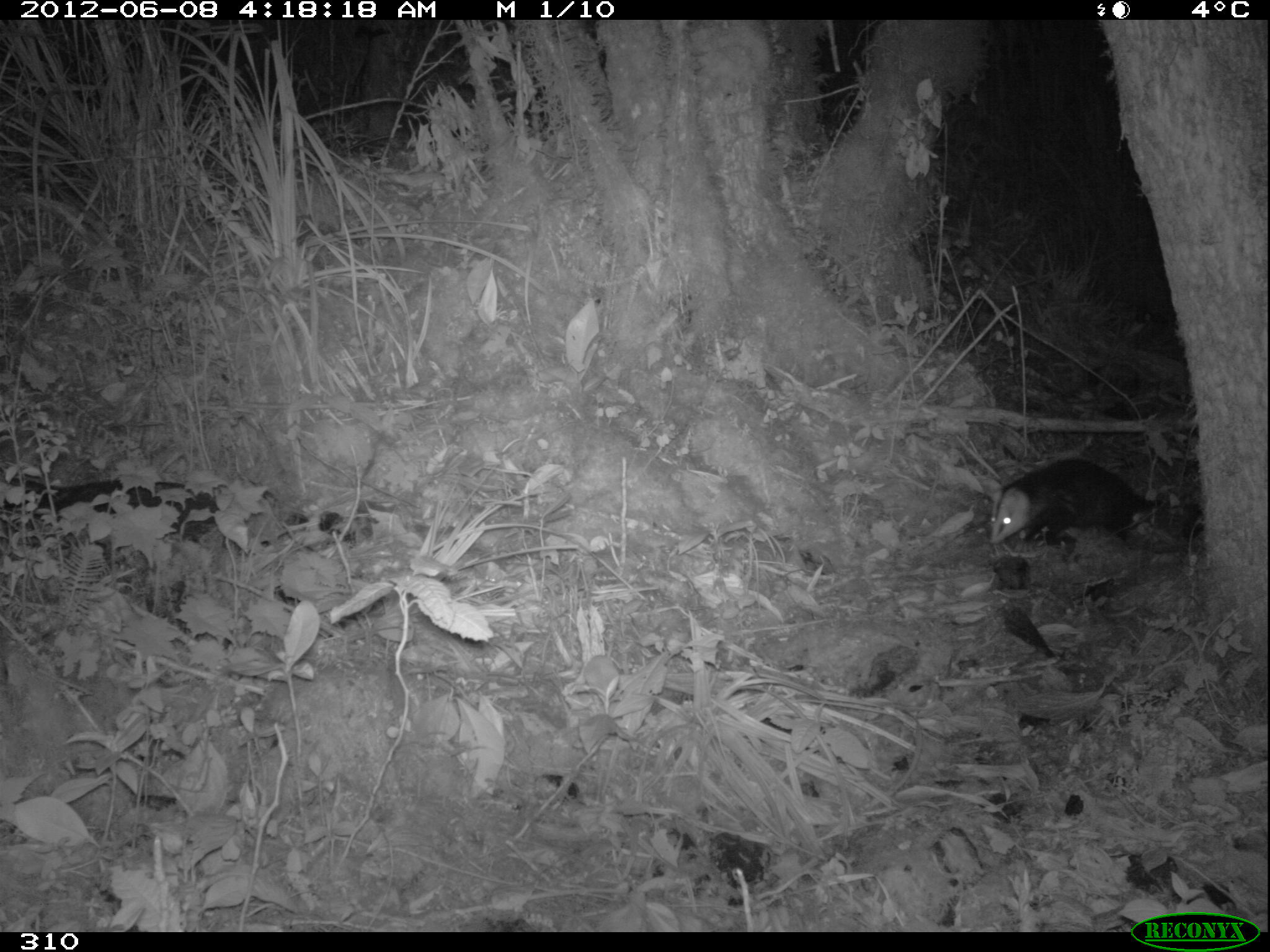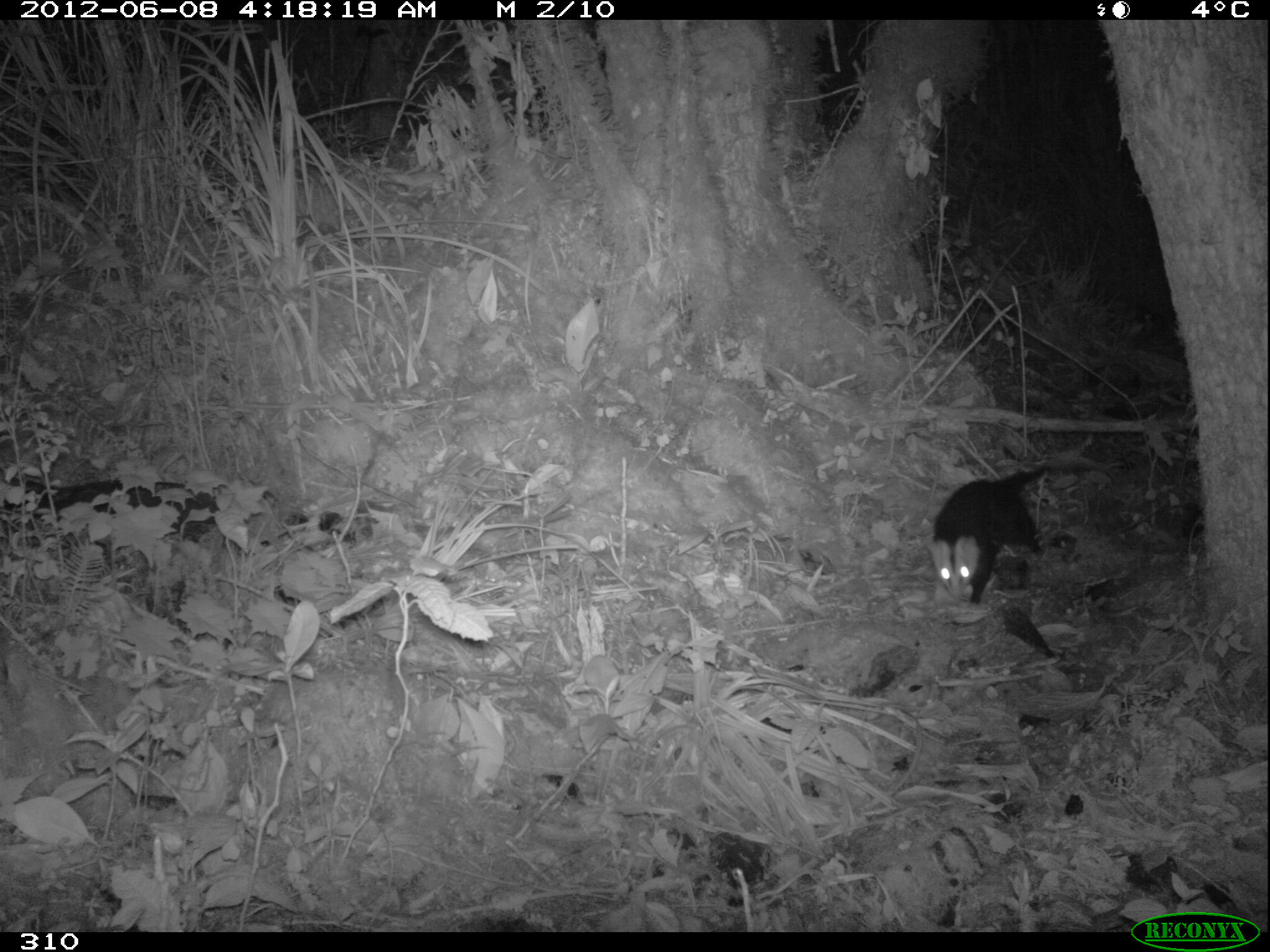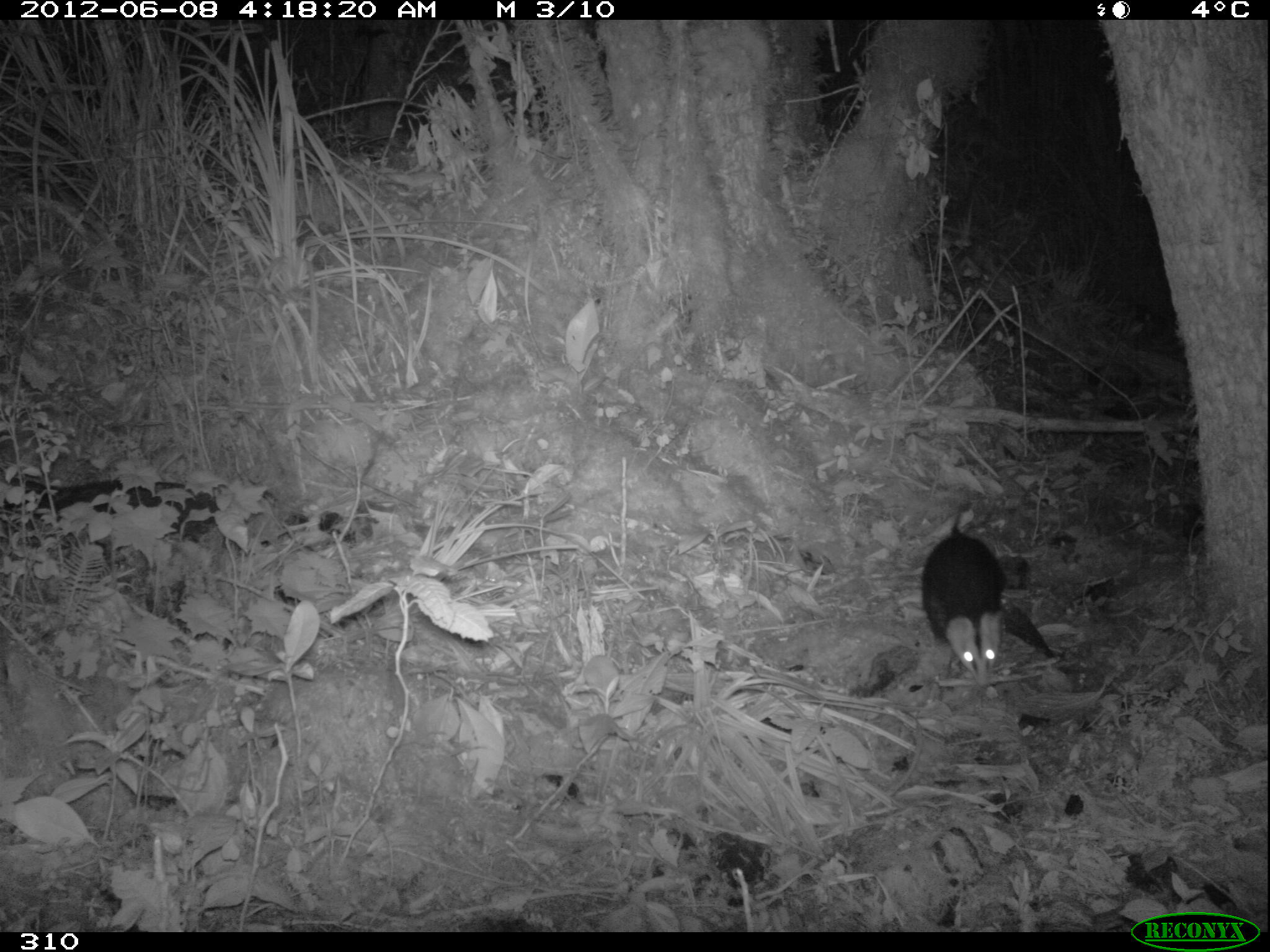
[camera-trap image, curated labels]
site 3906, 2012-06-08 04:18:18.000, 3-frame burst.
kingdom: Animalia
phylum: Chordata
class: Mammalia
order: Didelphimorphia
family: Didelphidae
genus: Didelphis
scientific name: Didelphis pernigra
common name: andean white-eared opossum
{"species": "Didelphis pernigra (andean white-eared opossum)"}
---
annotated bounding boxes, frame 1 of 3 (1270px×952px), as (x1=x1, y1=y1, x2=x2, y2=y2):
didelphis pernigra: (x1=987, y1=456, x2=1163, y2=544)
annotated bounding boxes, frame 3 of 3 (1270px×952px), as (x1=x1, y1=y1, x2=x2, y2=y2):
didelphis pernigra: (x1=920, y1=503, x2=1007, y2=687)